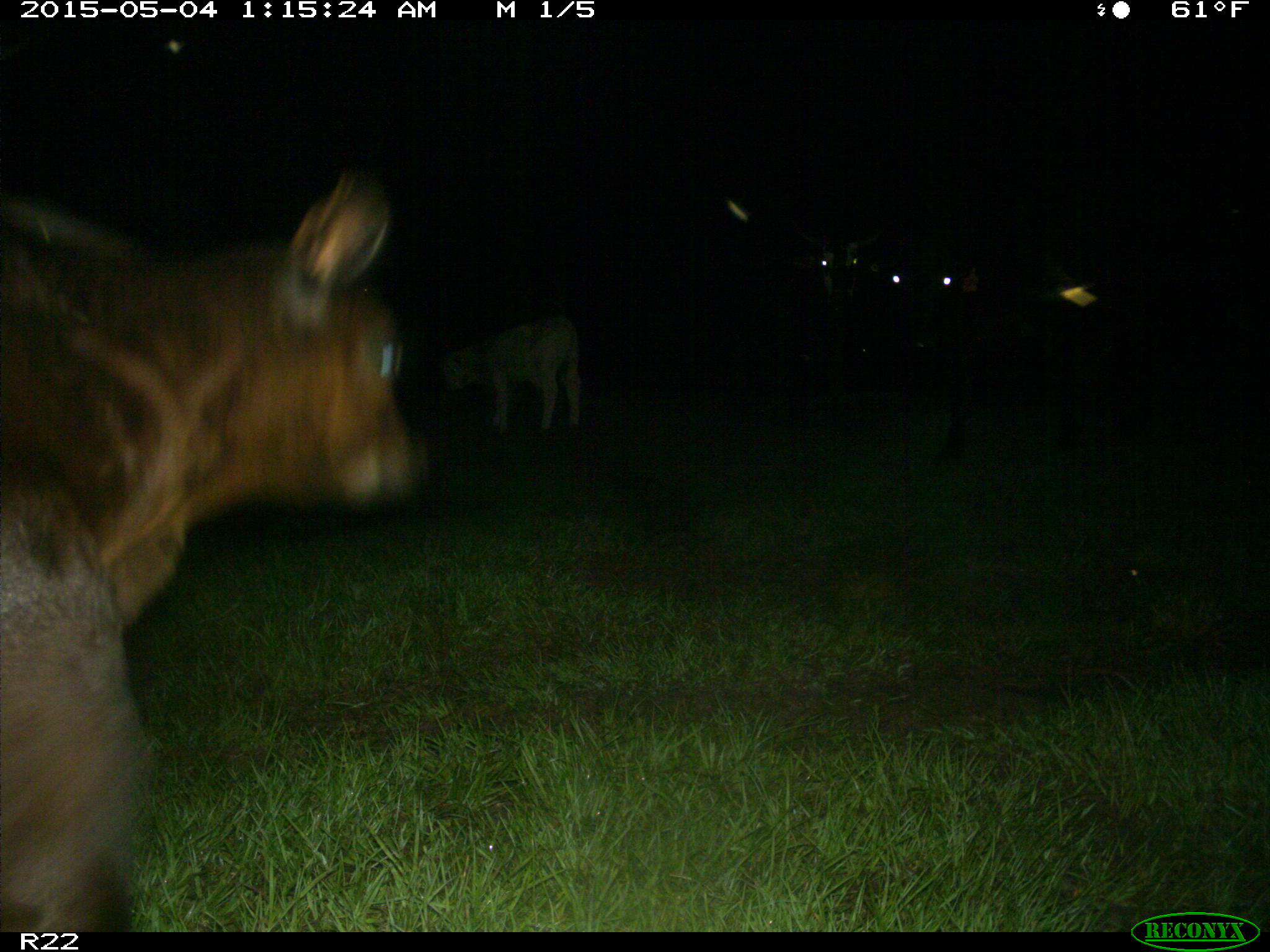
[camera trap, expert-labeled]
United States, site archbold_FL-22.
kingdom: Animalia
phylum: Chordata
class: Mammalia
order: Artiodactyla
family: Bovidae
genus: Bos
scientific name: Bos taurus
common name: domestic cow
Bos taurus (domestic cow).